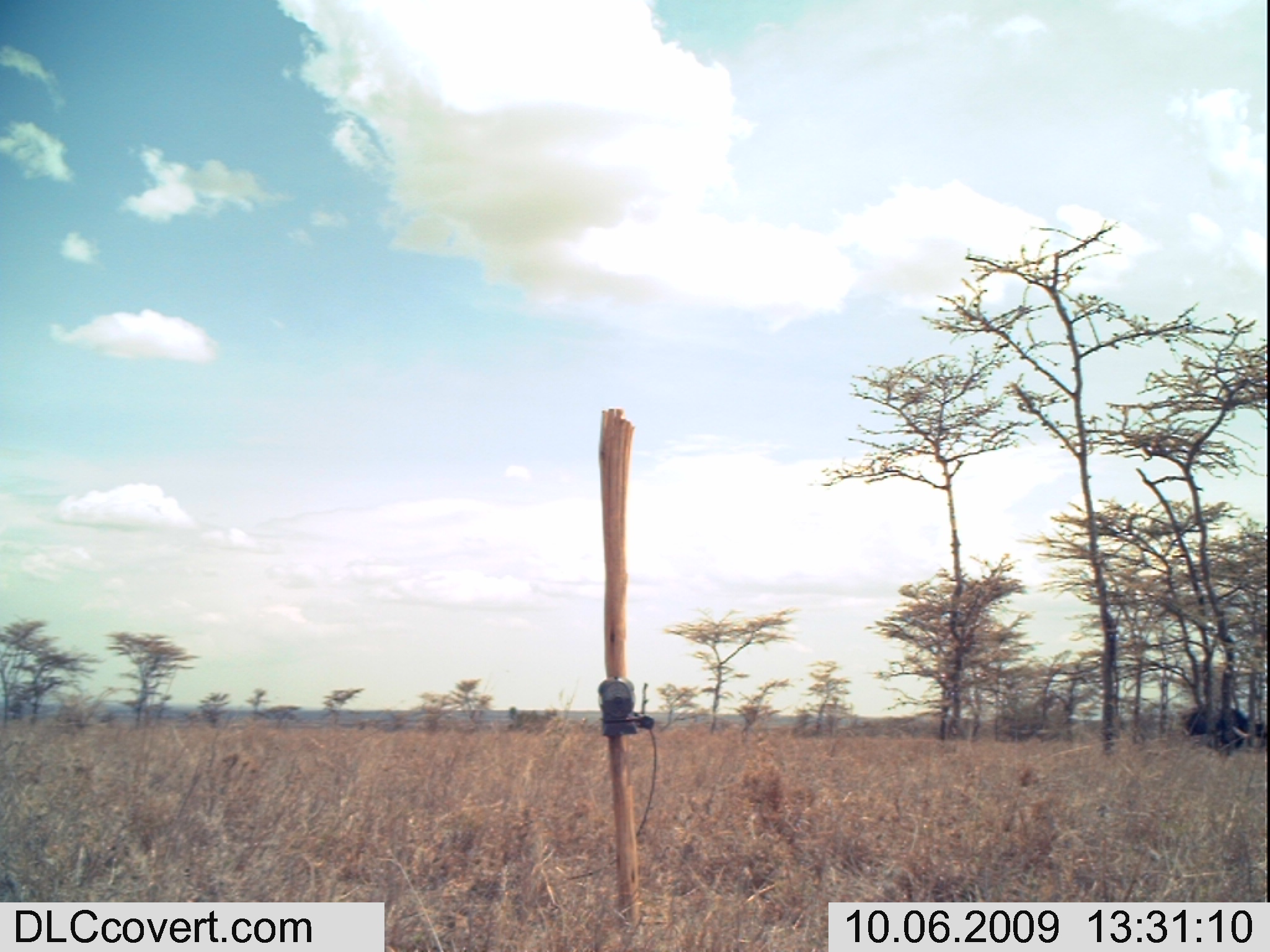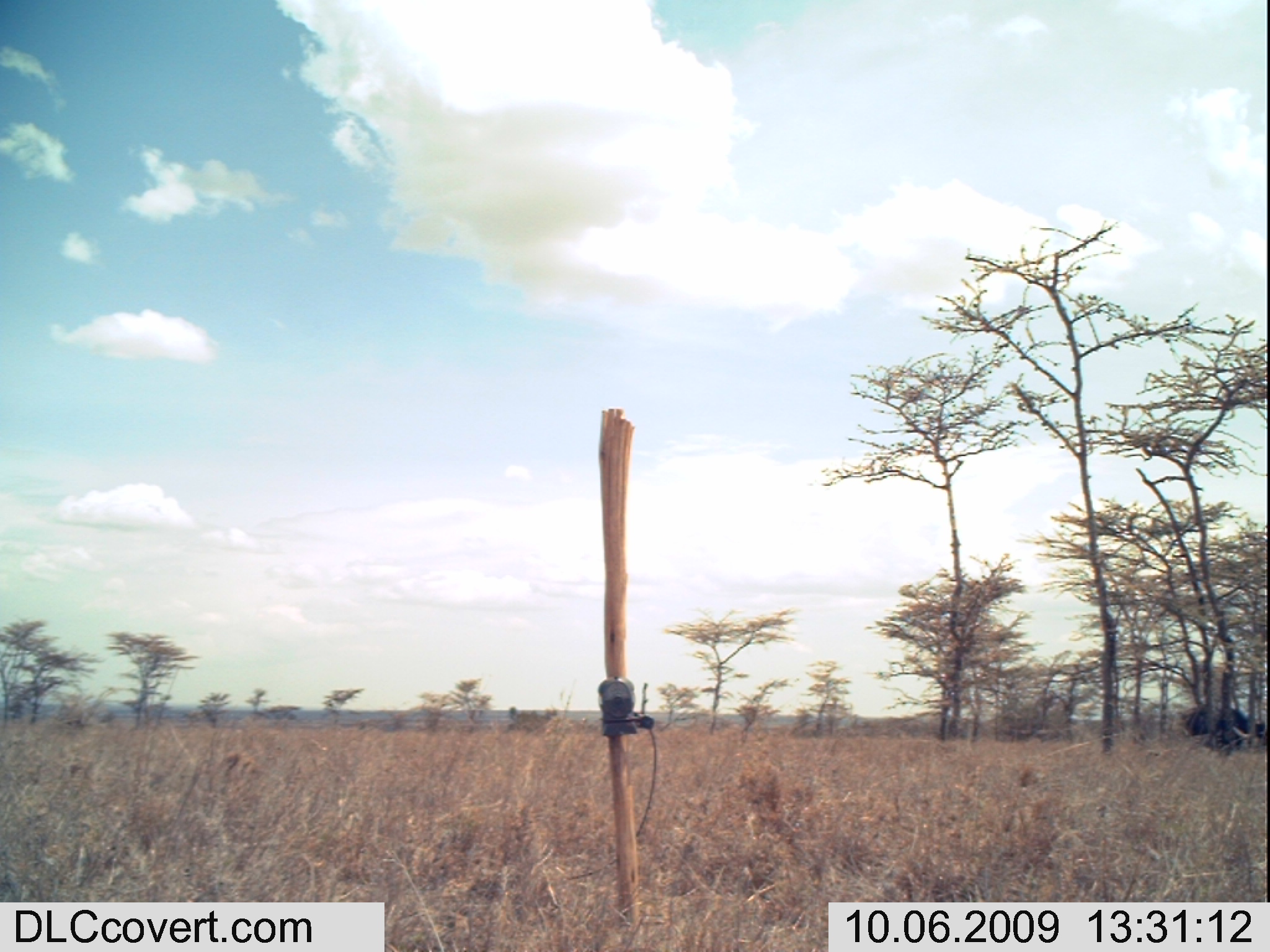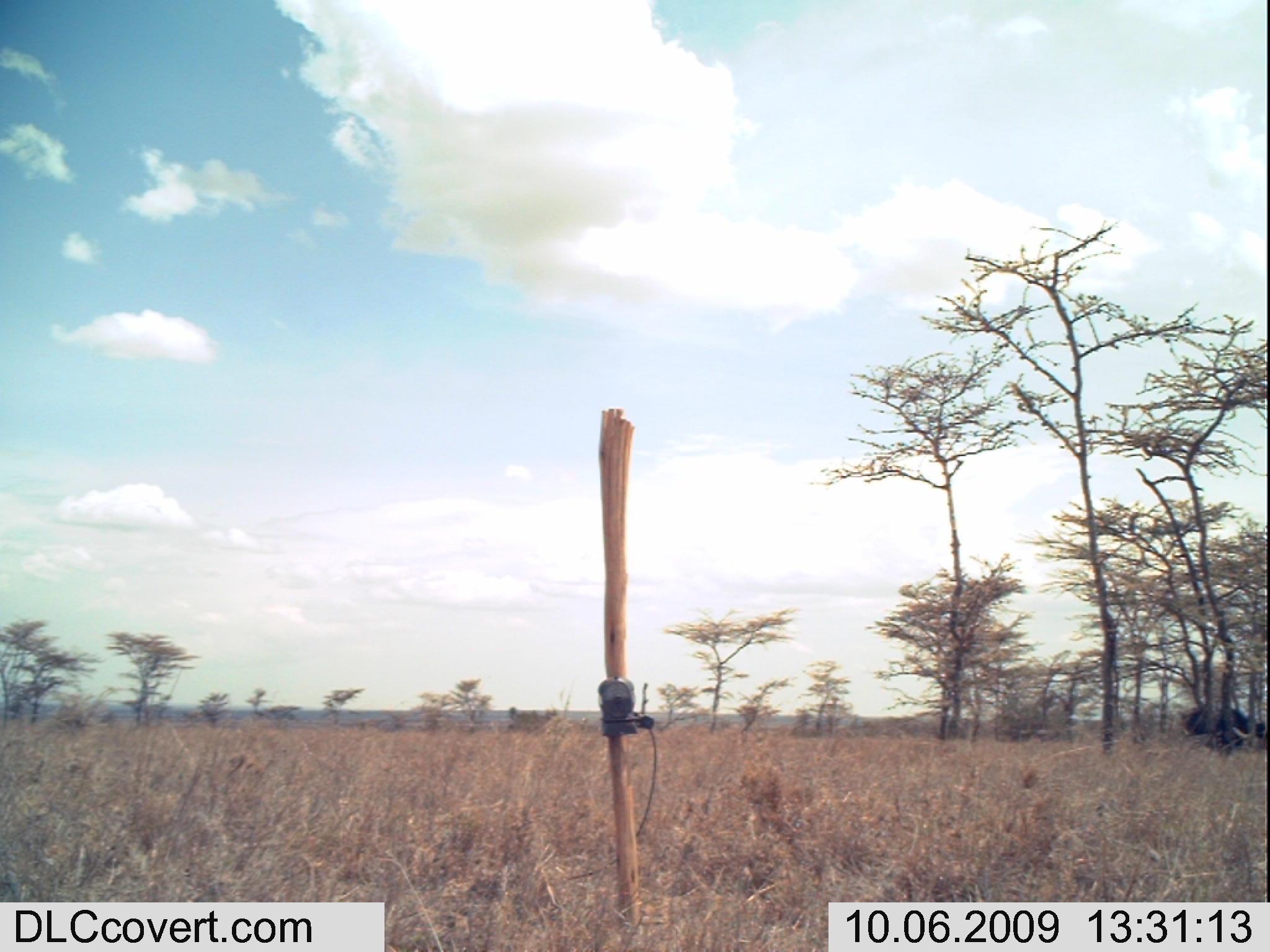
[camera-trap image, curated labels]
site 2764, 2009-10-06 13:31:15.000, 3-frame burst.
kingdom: Animalia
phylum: Chordata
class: Mammalia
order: Artiodactyla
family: Bovidae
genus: Syncerus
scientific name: Syncerus caffer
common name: african buffalo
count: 1